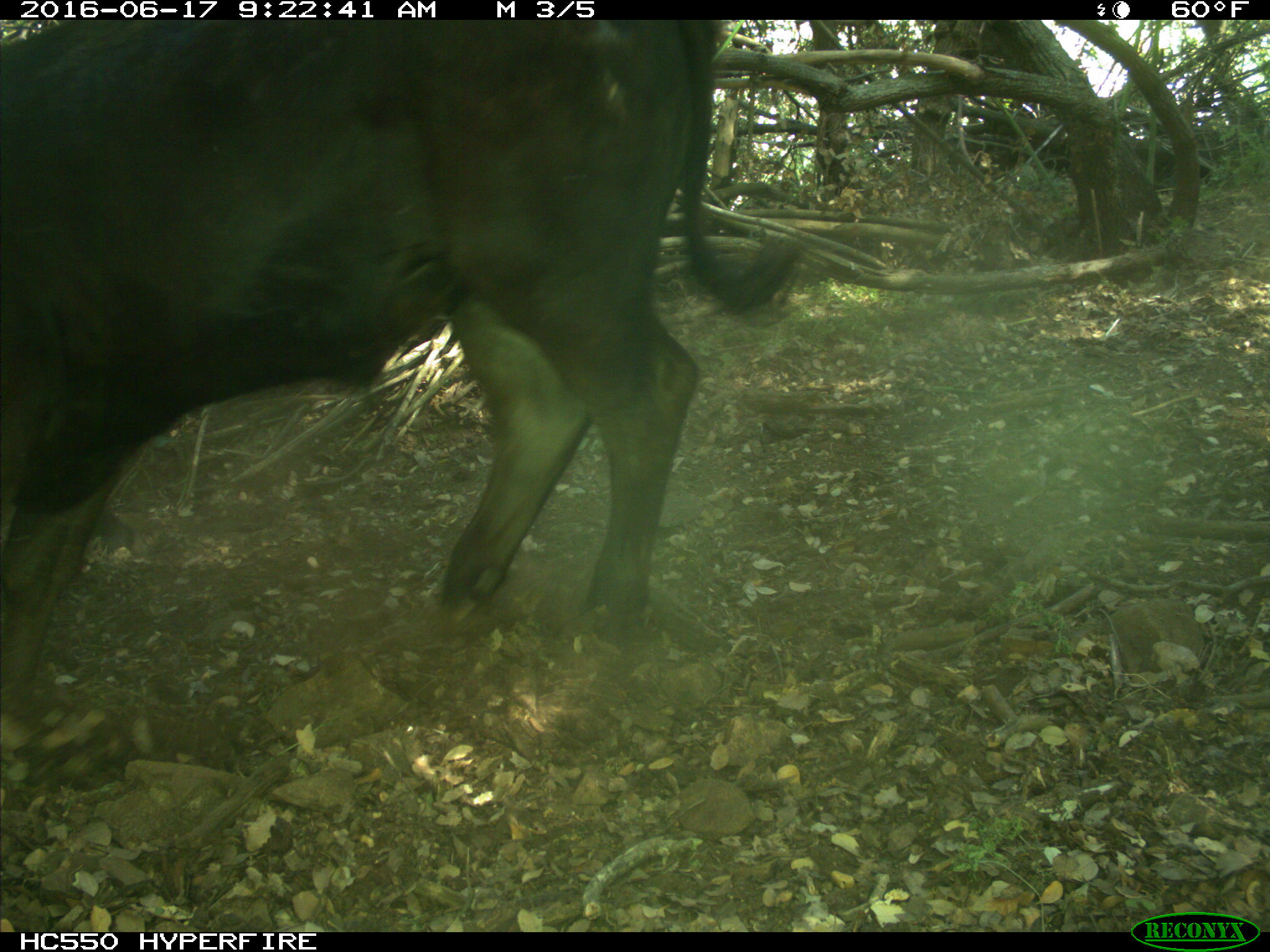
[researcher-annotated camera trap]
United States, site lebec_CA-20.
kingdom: Animalia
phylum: Chordata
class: Mammalia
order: Artiodactyla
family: Bovidae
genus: Bos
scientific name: Bos taurus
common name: domestic cow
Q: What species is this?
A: Bos taurus (domestic cow).